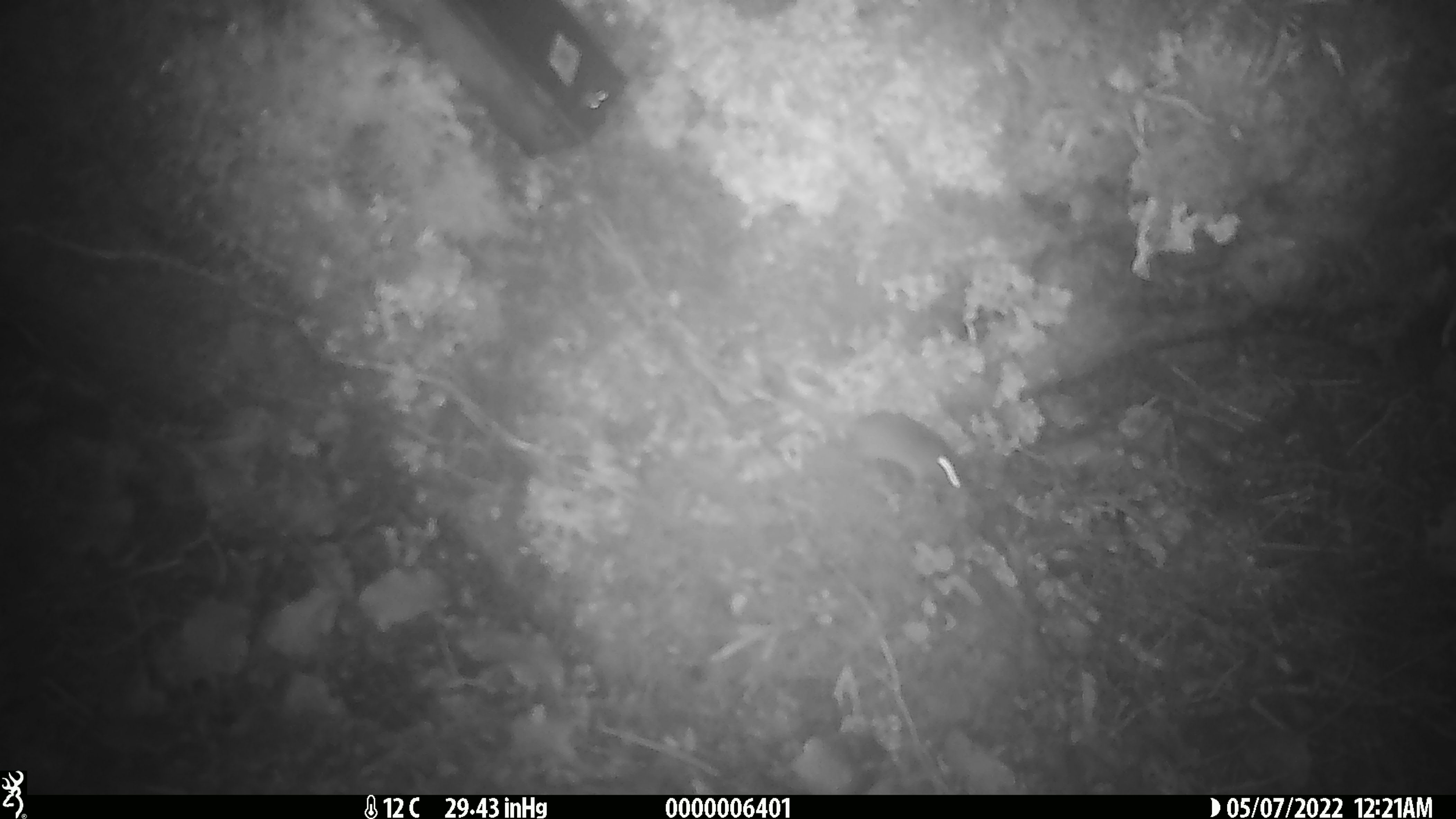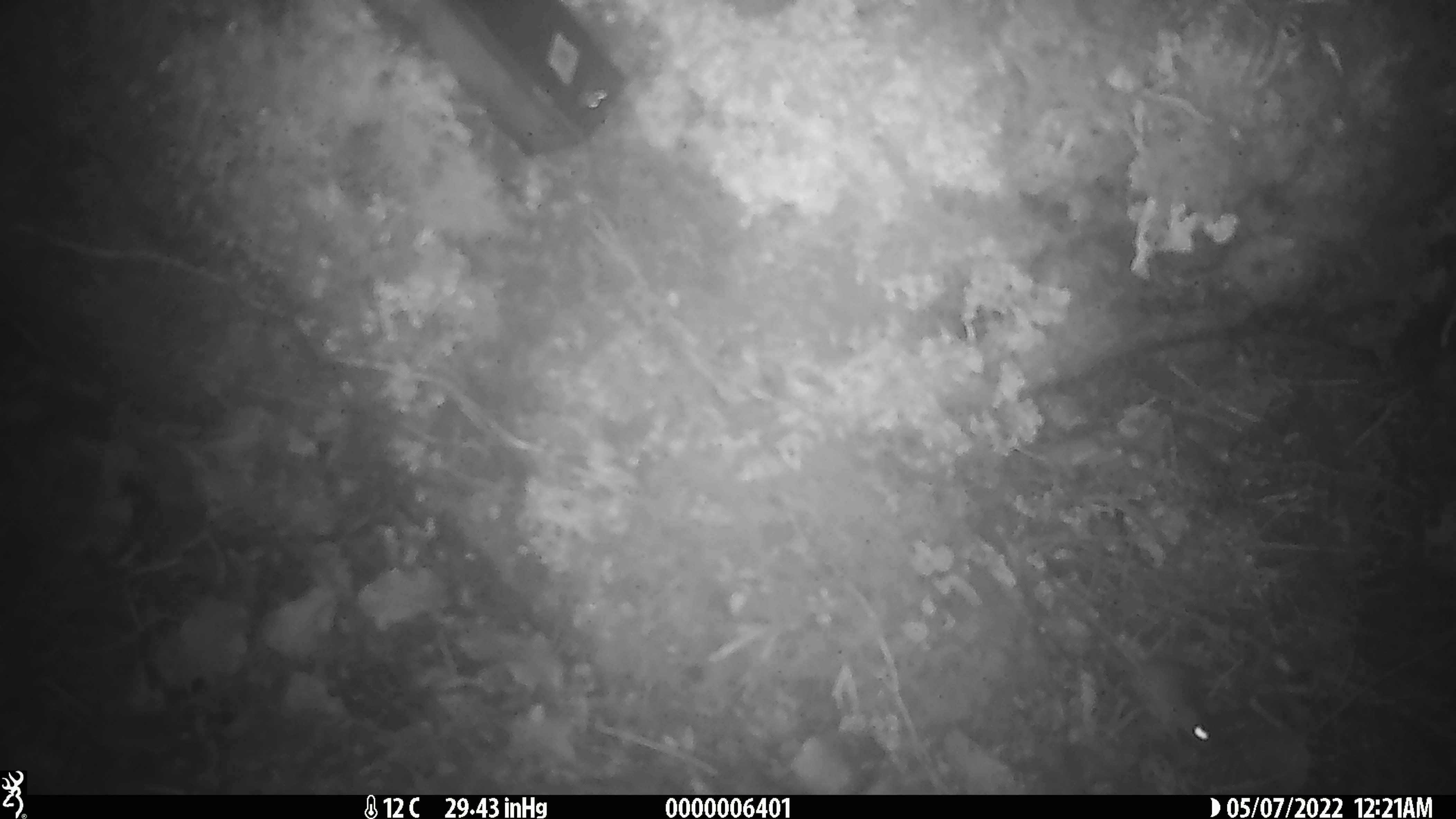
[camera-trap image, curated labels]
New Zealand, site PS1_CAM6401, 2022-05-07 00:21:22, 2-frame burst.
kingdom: Animalia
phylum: Chordata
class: Mammalia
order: Rodentia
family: Muridae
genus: Mus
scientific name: Mus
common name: mouse